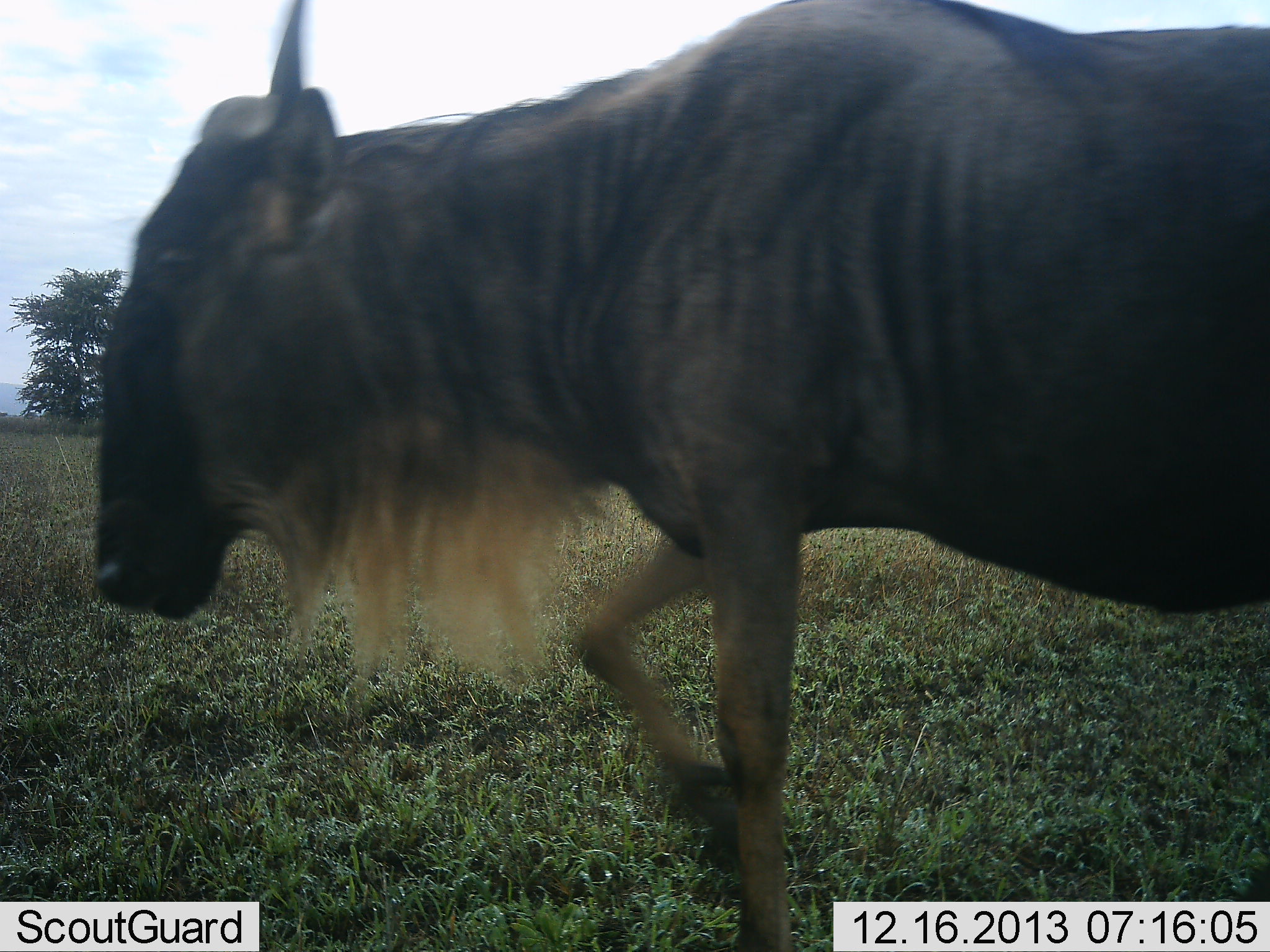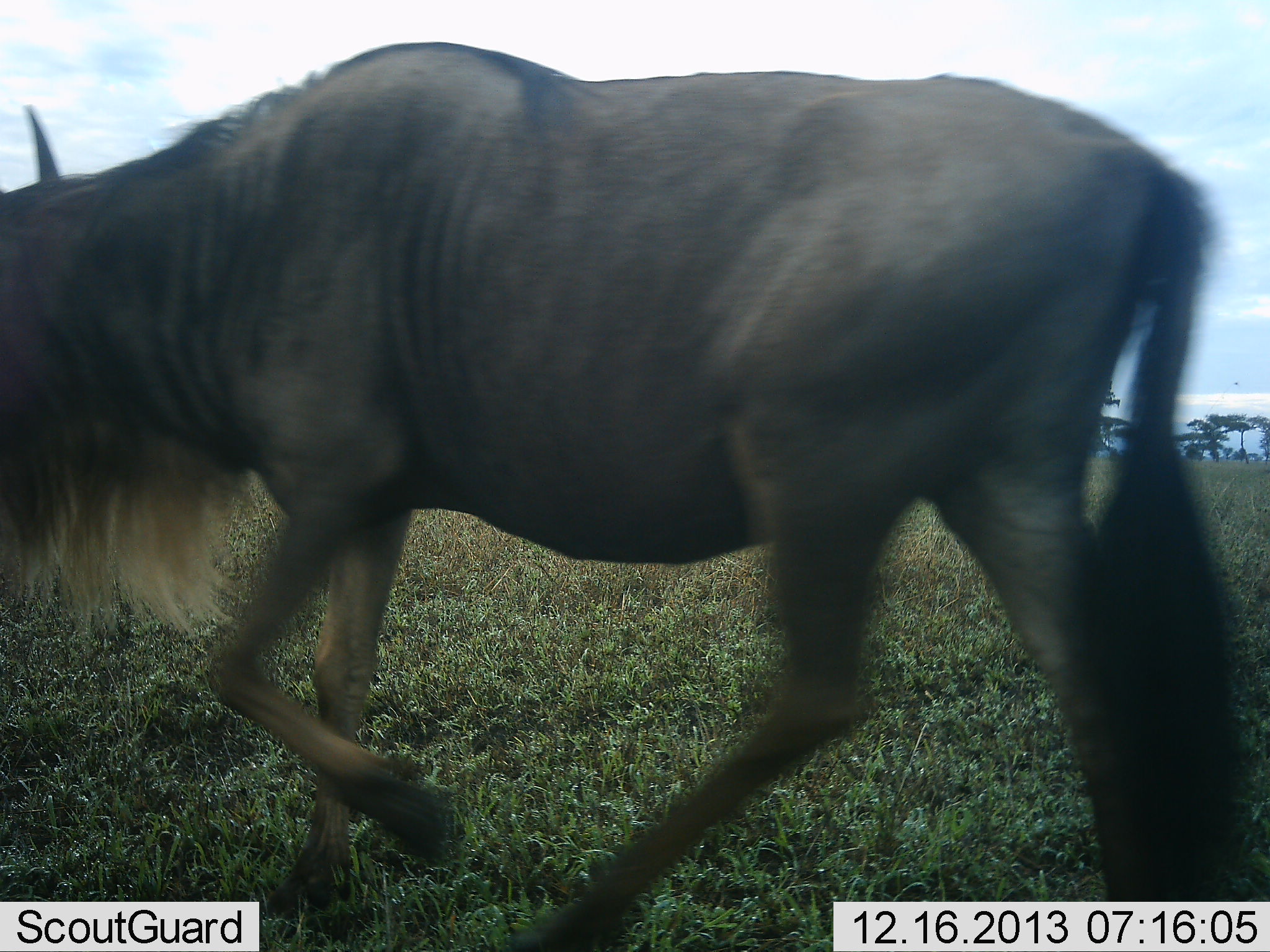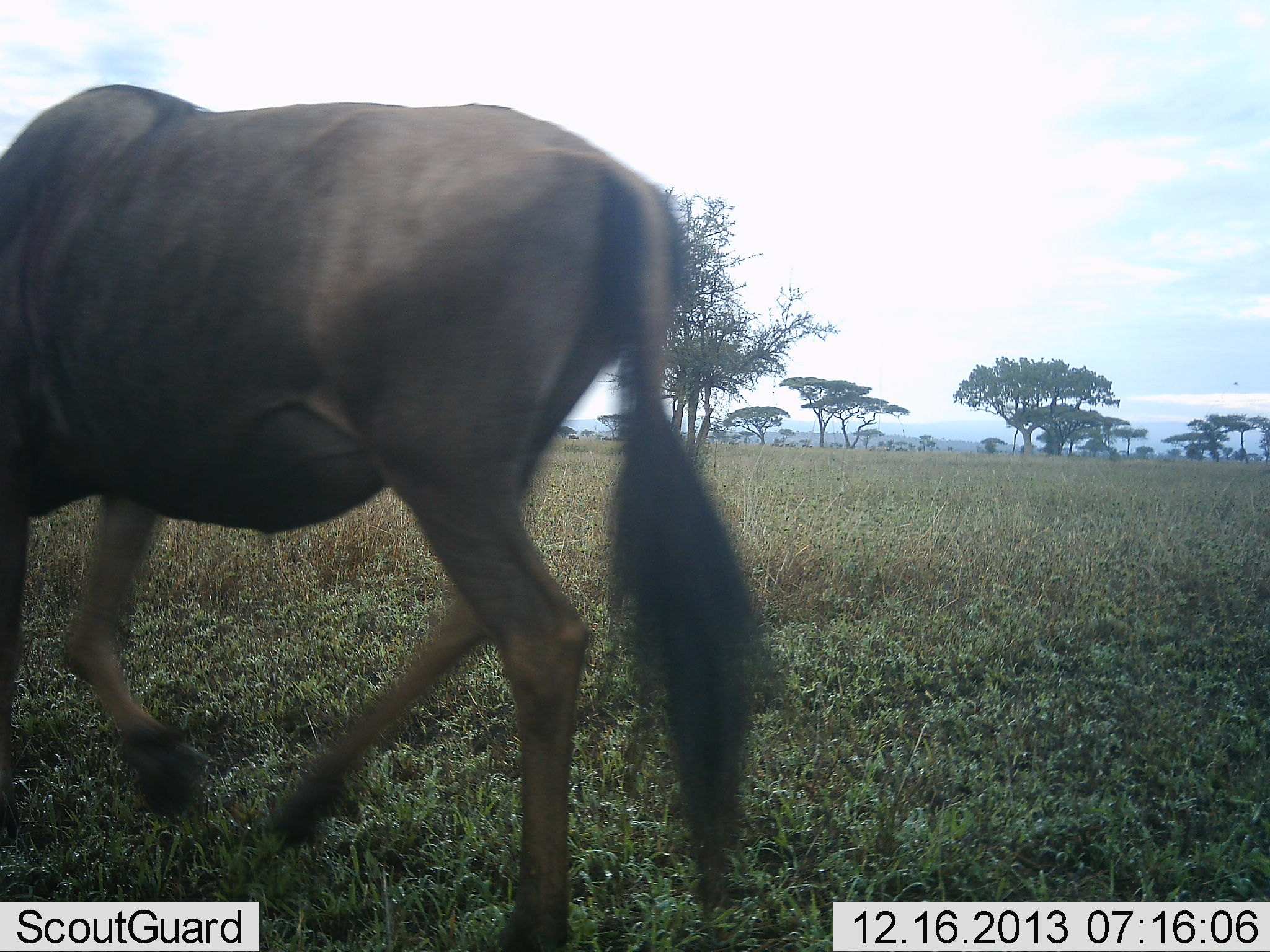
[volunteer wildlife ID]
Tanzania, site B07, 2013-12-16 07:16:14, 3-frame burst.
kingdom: Animalia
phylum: Chordata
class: Mammalia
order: Artiodactyla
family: Bovidae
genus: Connochaetes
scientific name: Connochaetes taurinus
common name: blue wildebeest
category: wildebeest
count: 1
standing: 10%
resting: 0%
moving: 100%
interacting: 0%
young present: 0%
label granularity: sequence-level